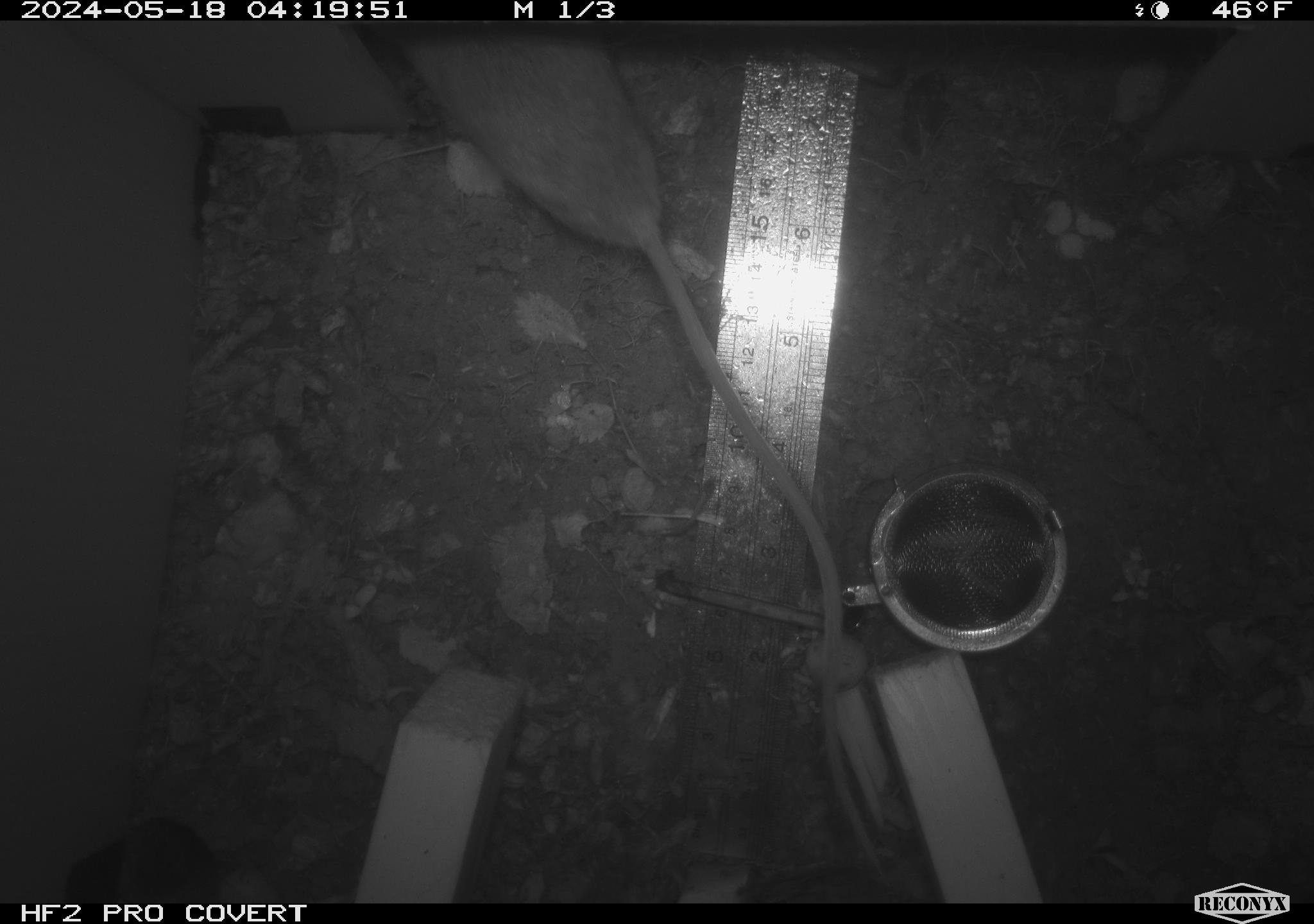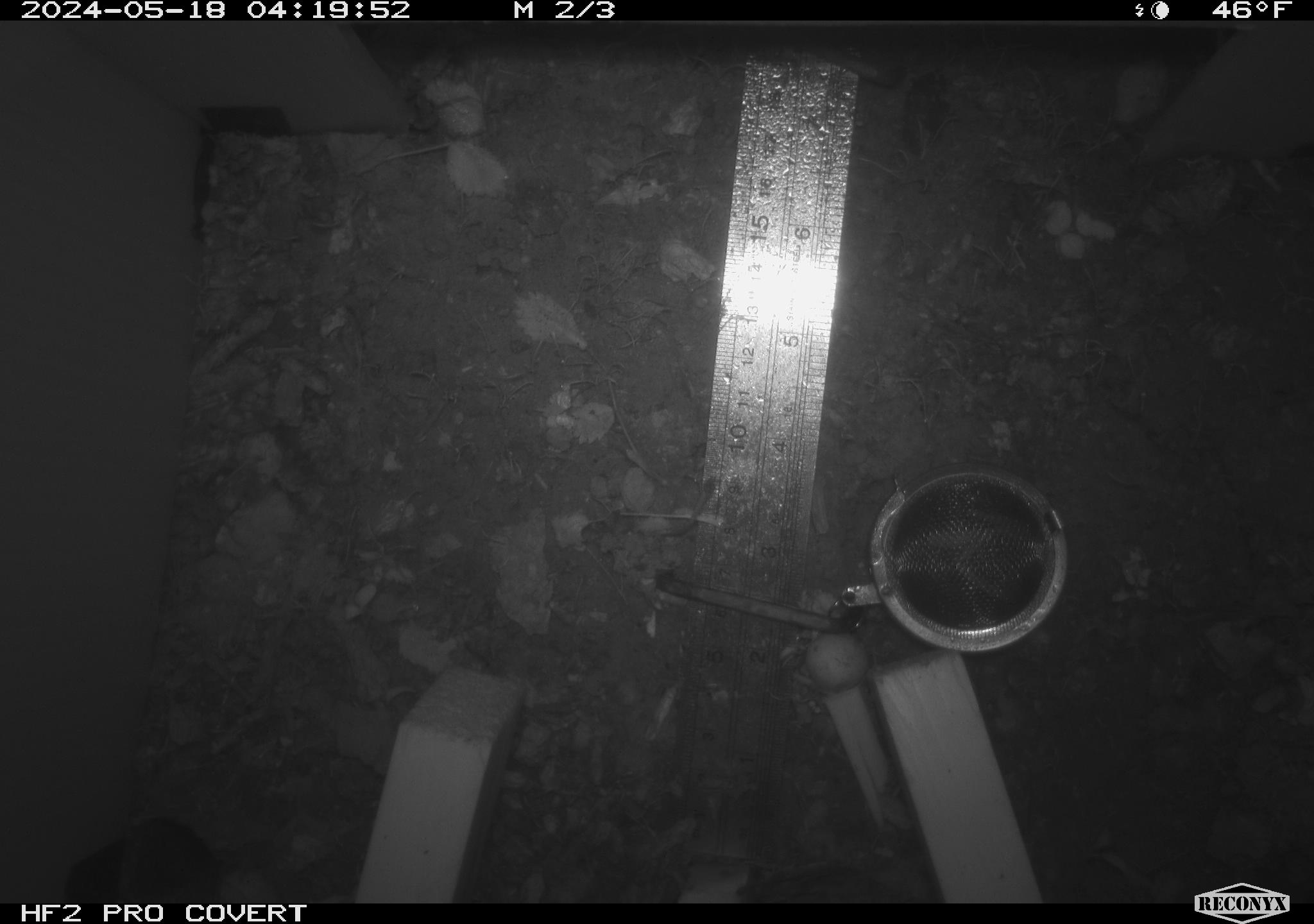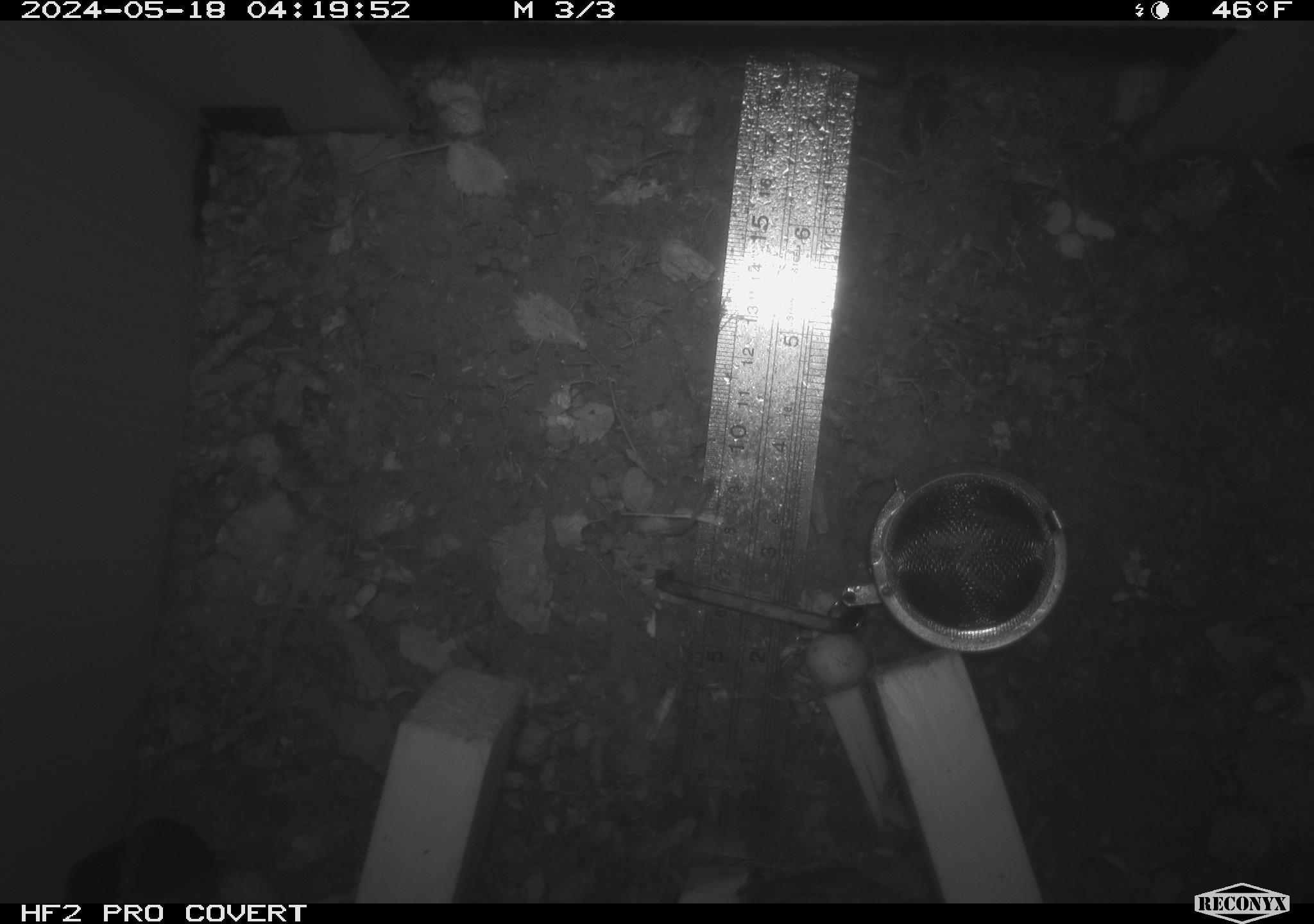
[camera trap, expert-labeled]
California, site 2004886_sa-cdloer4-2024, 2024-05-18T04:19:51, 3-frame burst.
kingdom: Animalia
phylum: Chordata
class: Mammalia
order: Rodentia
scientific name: Rodentia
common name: mouse species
Mouse species (Rodentia).